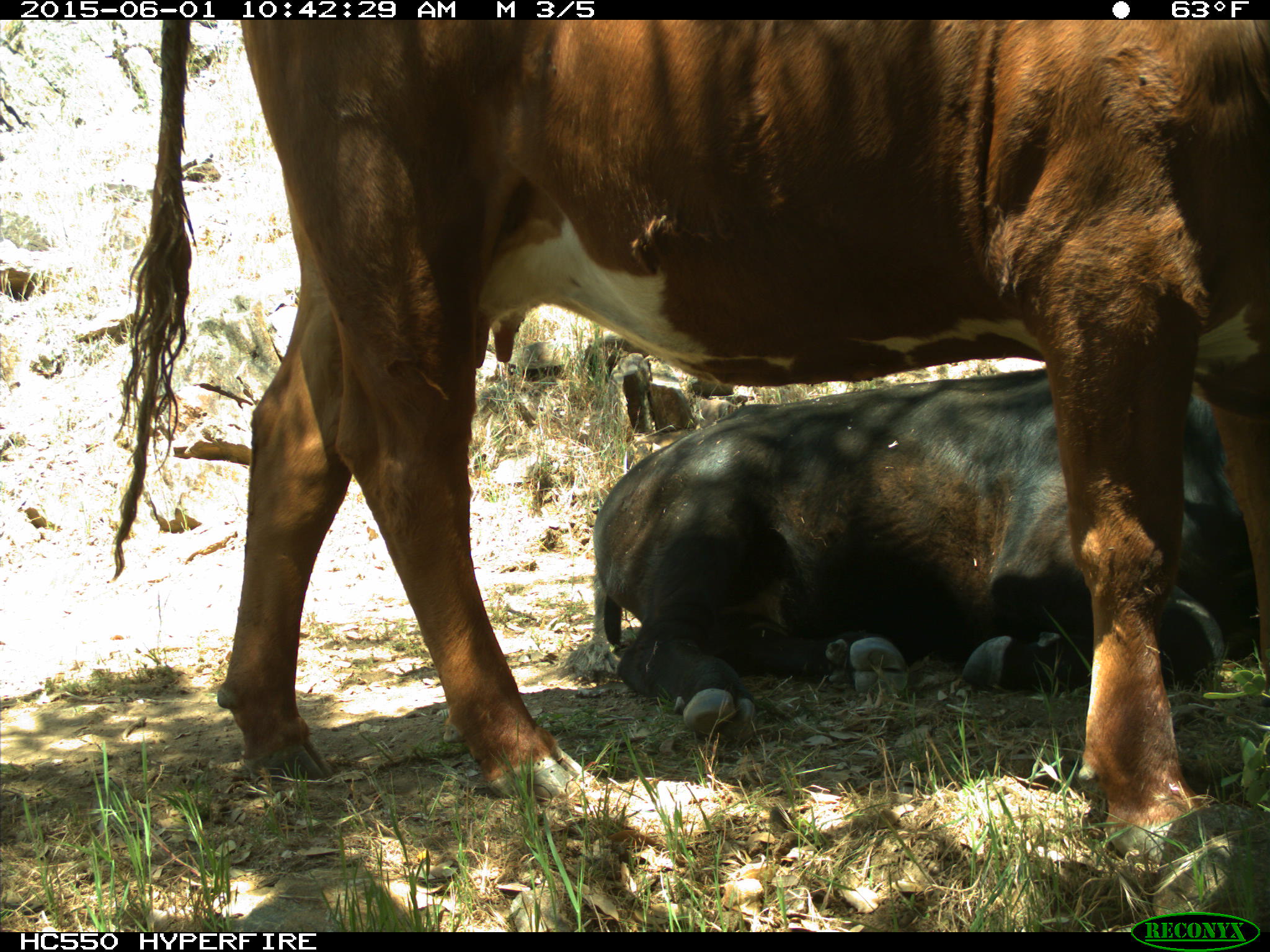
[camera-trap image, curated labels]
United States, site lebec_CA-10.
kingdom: Animalia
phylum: Chordata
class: Mammalia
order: Artiodactyla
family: Bovidae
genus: Bos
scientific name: Bos taurus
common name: domestic cow